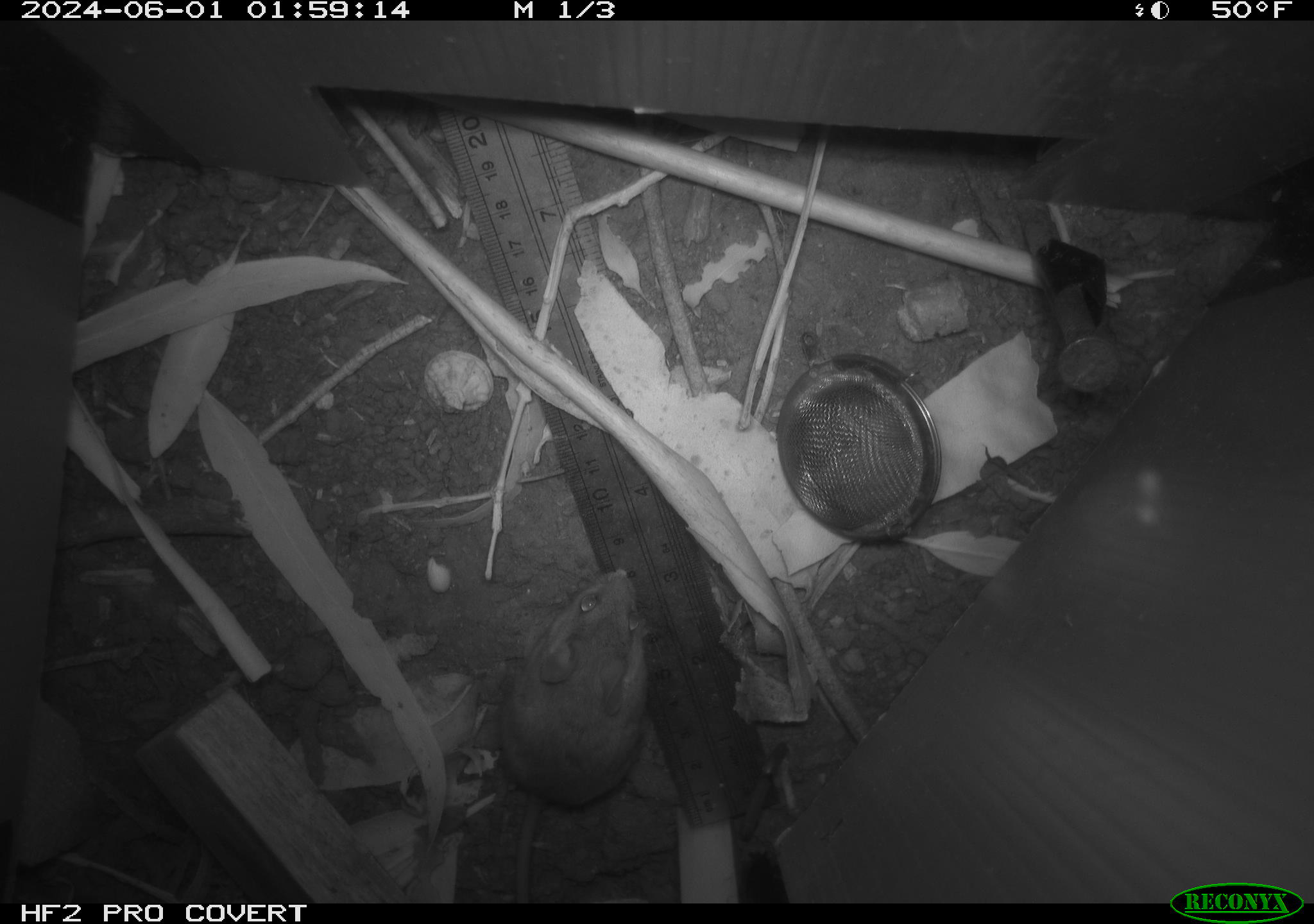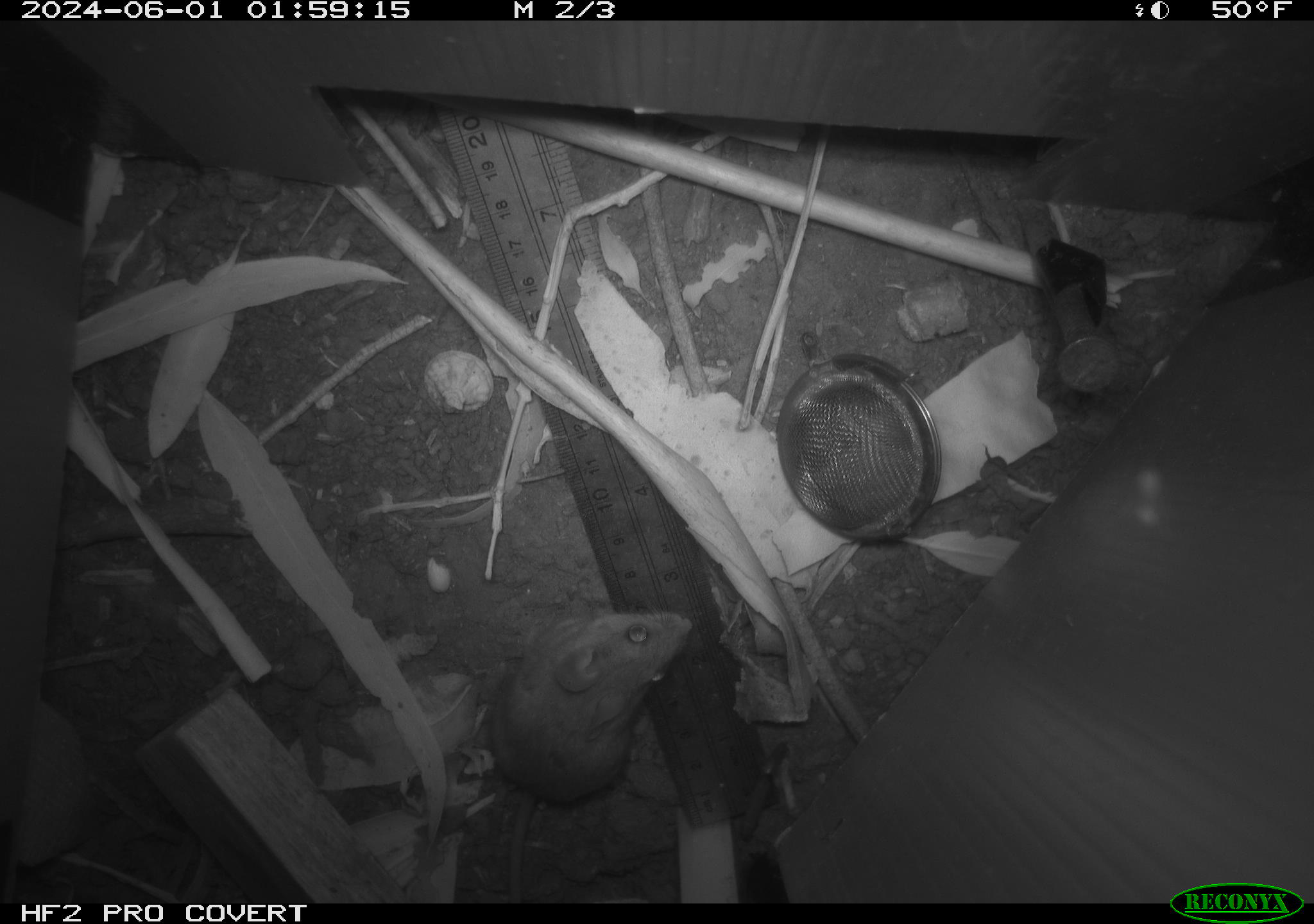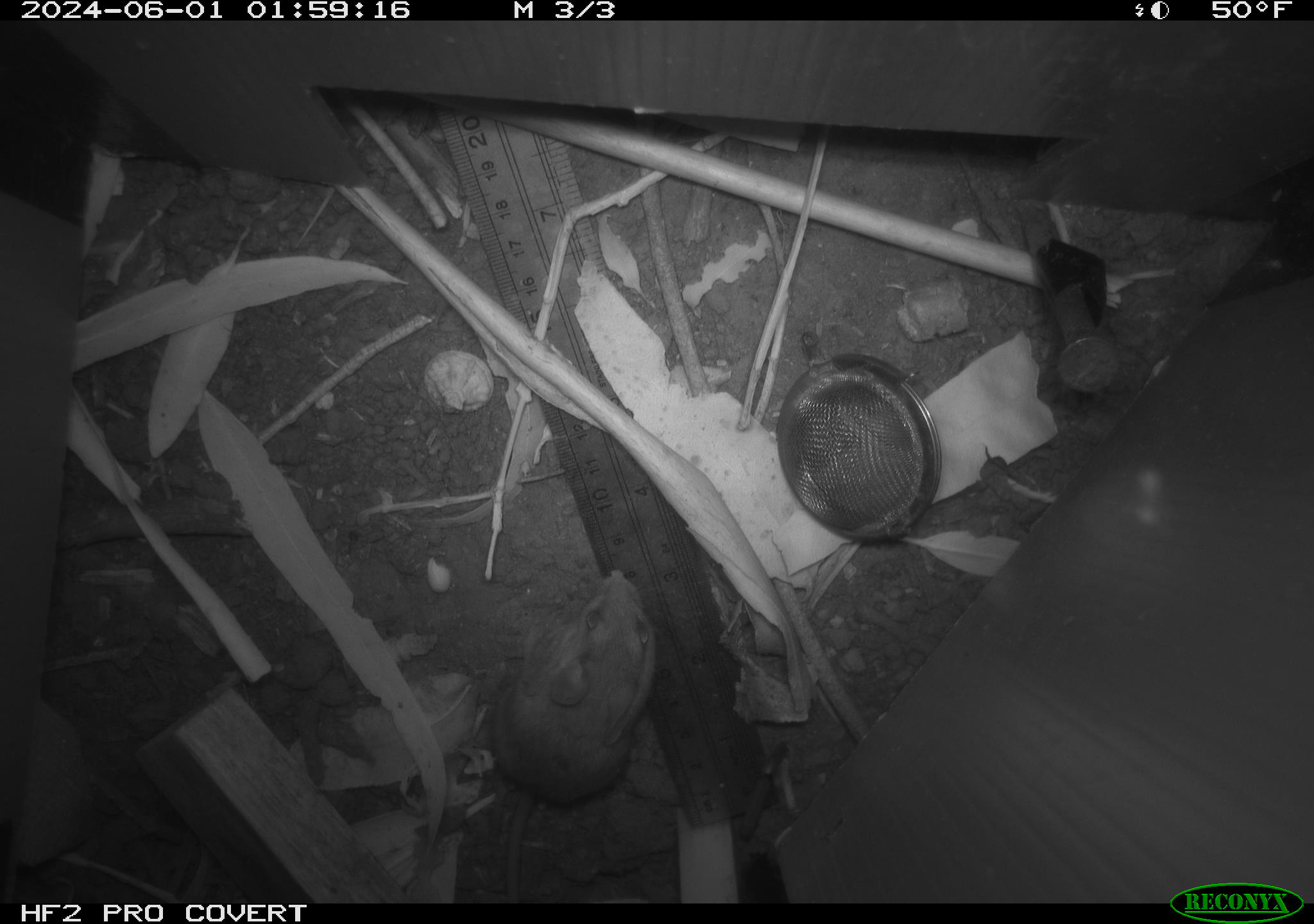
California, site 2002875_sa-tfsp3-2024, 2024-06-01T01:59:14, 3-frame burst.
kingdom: Animalia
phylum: Chordata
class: Mammalia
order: Rodentia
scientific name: Rodentia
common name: mouse species